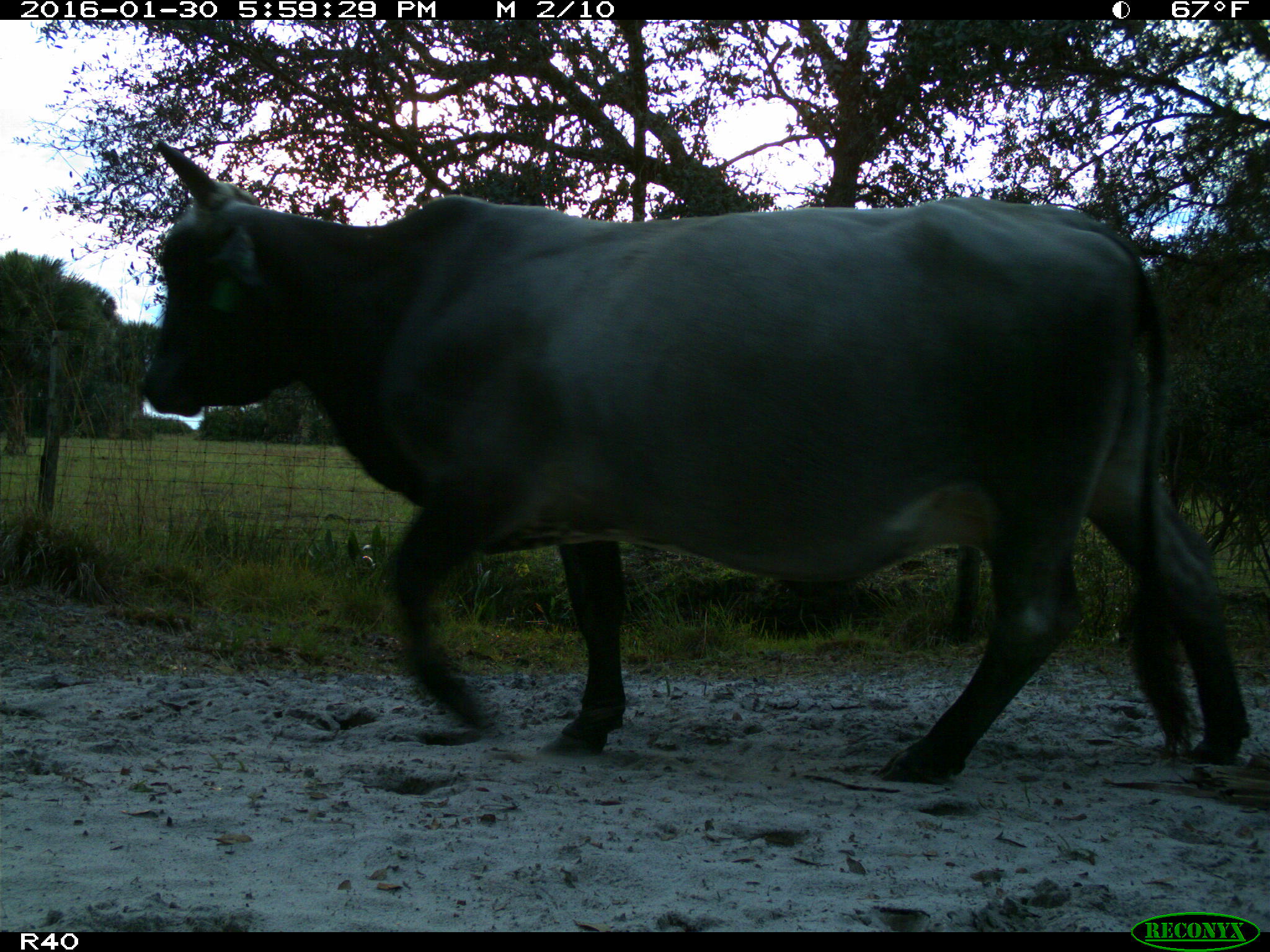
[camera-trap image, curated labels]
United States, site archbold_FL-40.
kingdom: Animalia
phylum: Chordata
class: Mammalia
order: Artiodactyla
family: Bovidae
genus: Bos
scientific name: Bos taurus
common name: domestic cow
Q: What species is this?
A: Bos taurus (domestic cow).